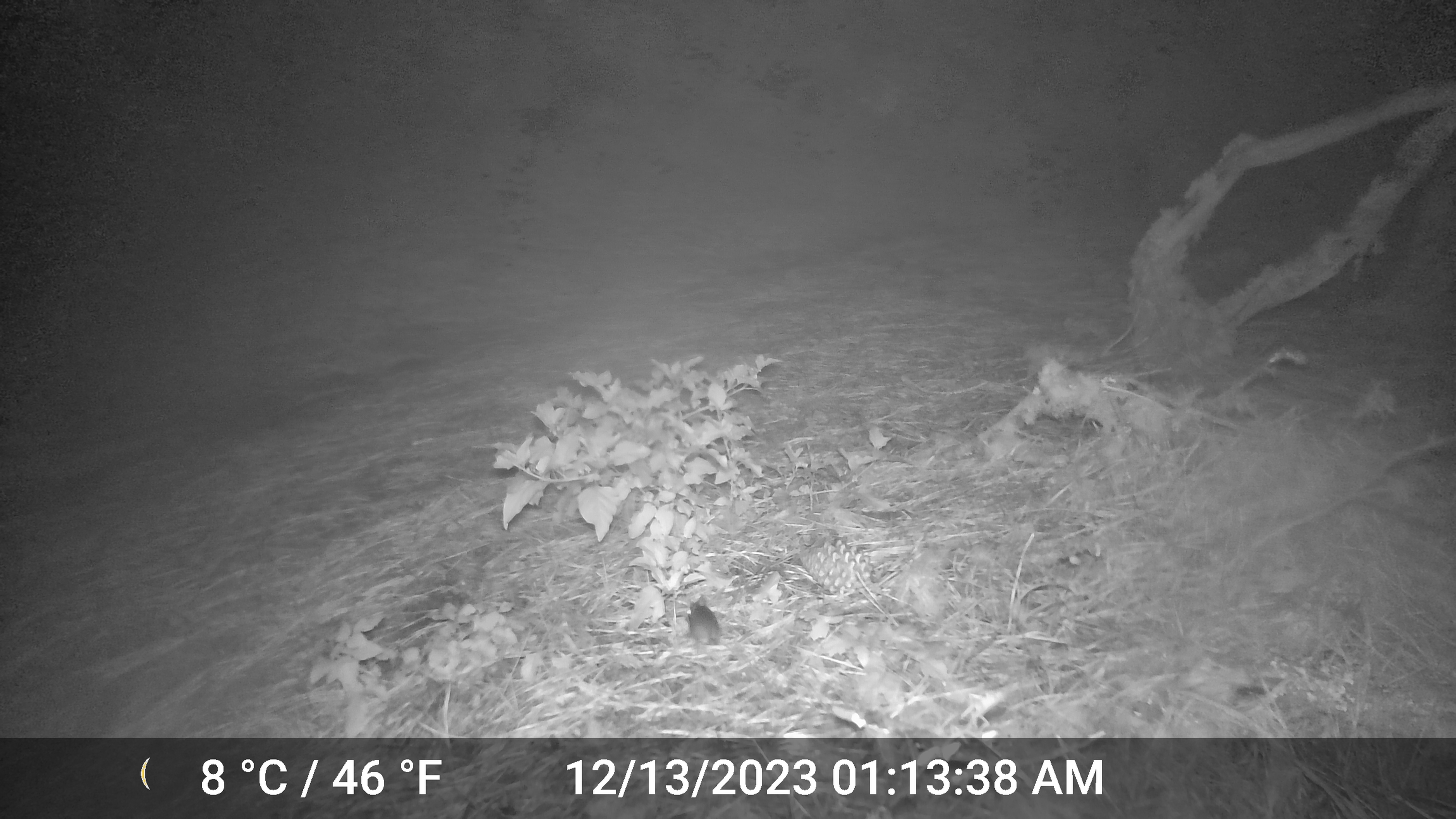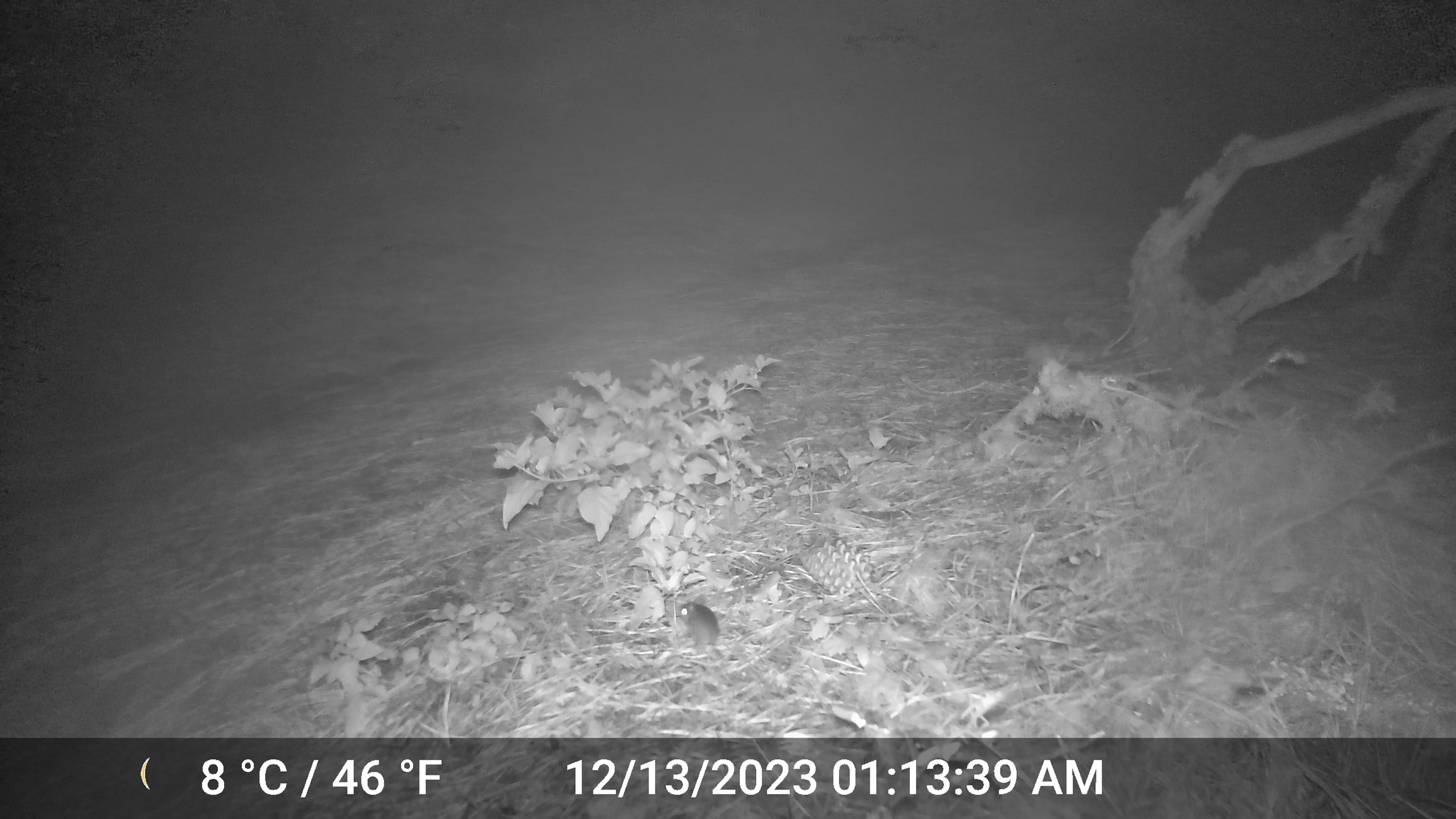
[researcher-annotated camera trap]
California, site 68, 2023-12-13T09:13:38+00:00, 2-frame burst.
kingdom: Animalia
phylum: Chordata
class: Mammalia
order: Rodentia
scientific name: Rodentia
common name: mouse or rat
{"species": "mouse or rat (Rodentia)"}